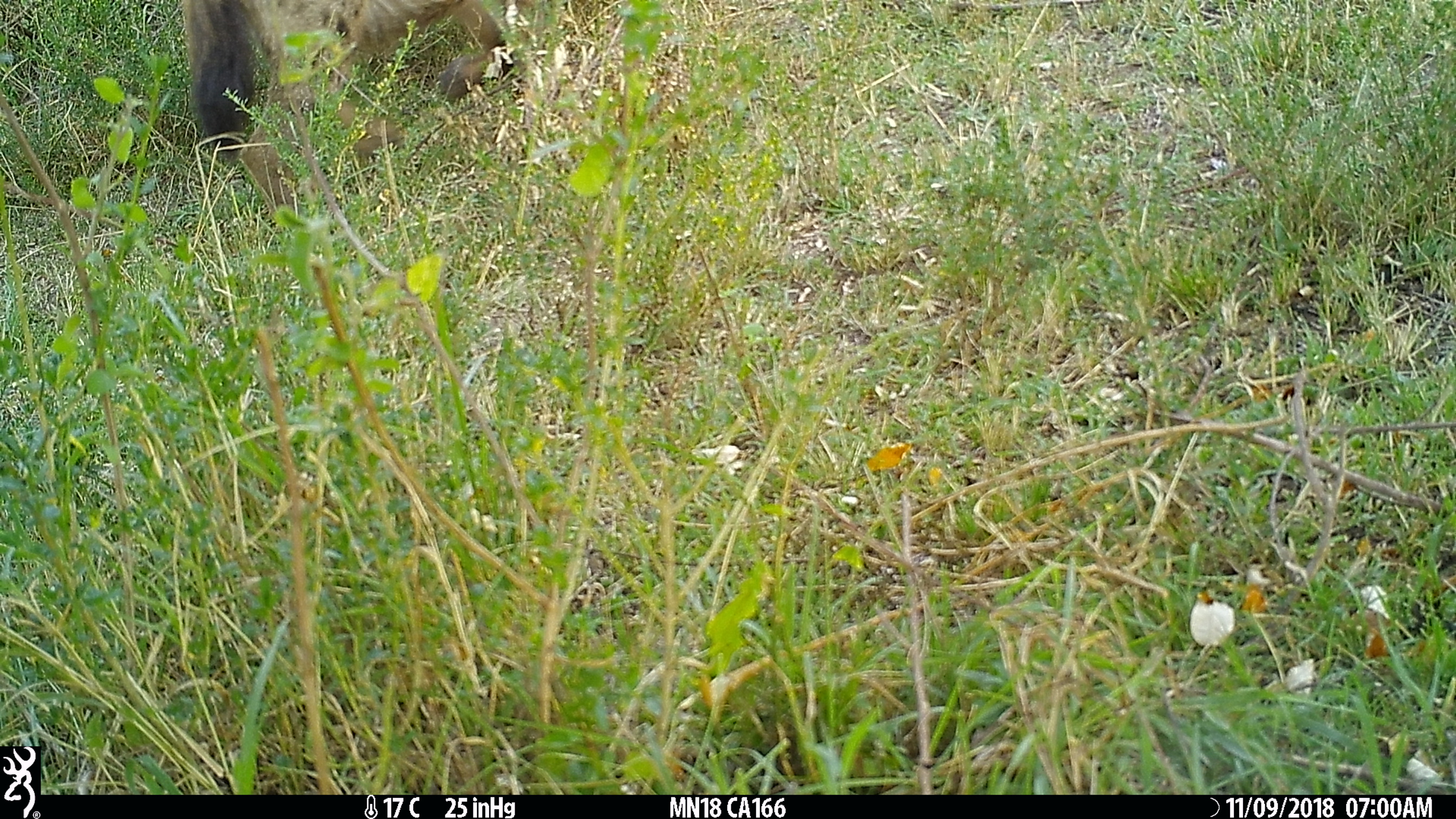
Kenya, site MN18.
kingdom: Animalia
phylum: Chordata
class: Mammalia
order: Carnivora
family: Canidae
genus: Otocyon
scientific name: Otocyon megalotis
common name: bat-eared fox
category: bateared fox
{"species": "bateared fox (bat-eared fox) (Otocyon megalotis)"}